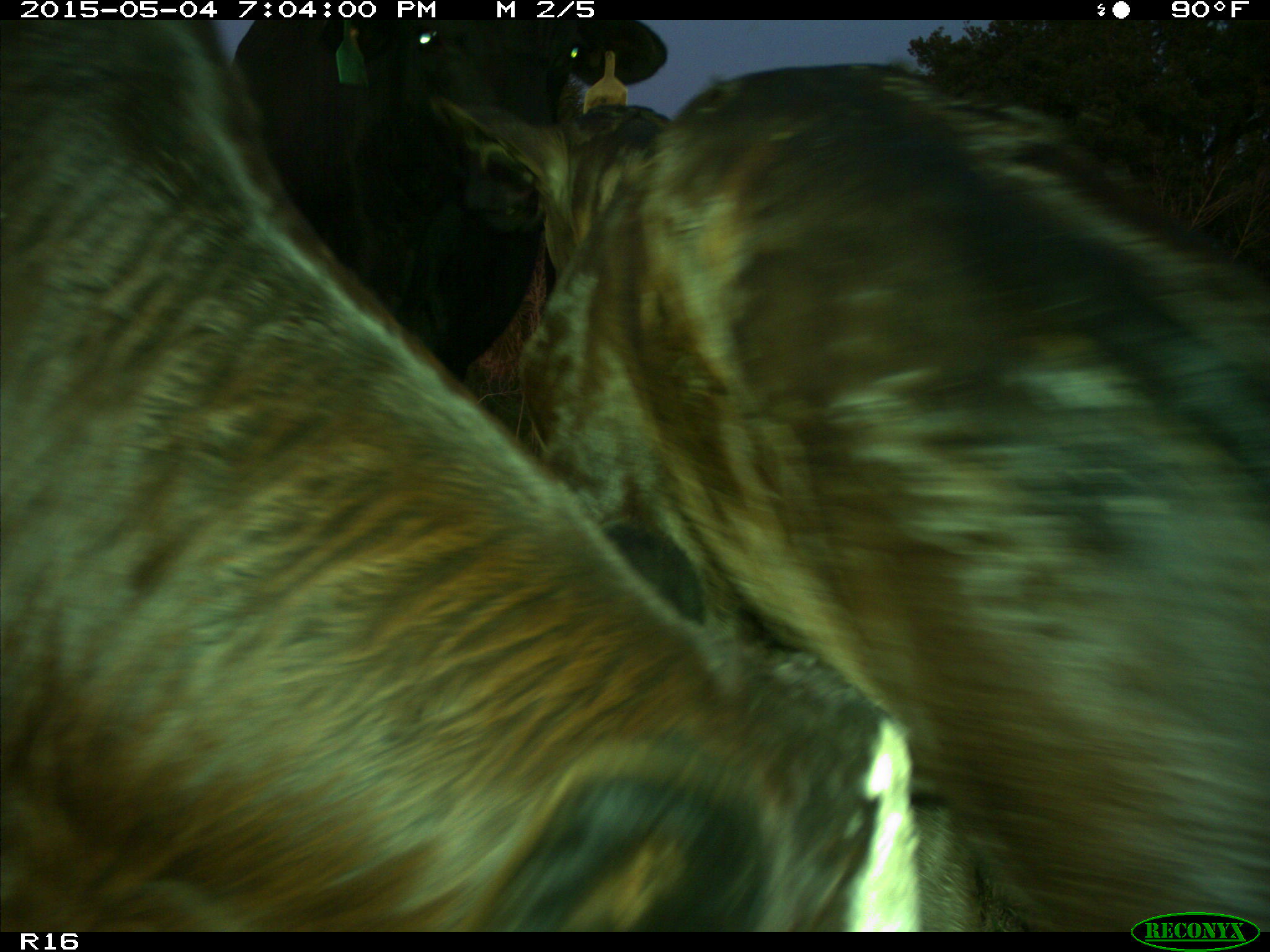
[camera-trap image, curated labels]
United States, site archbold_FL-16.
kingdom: Animalia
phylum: Chordata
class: Mammalia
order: Artiodactyla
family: Bovidae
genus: Bos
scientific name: Bos taurus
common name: domestic cow